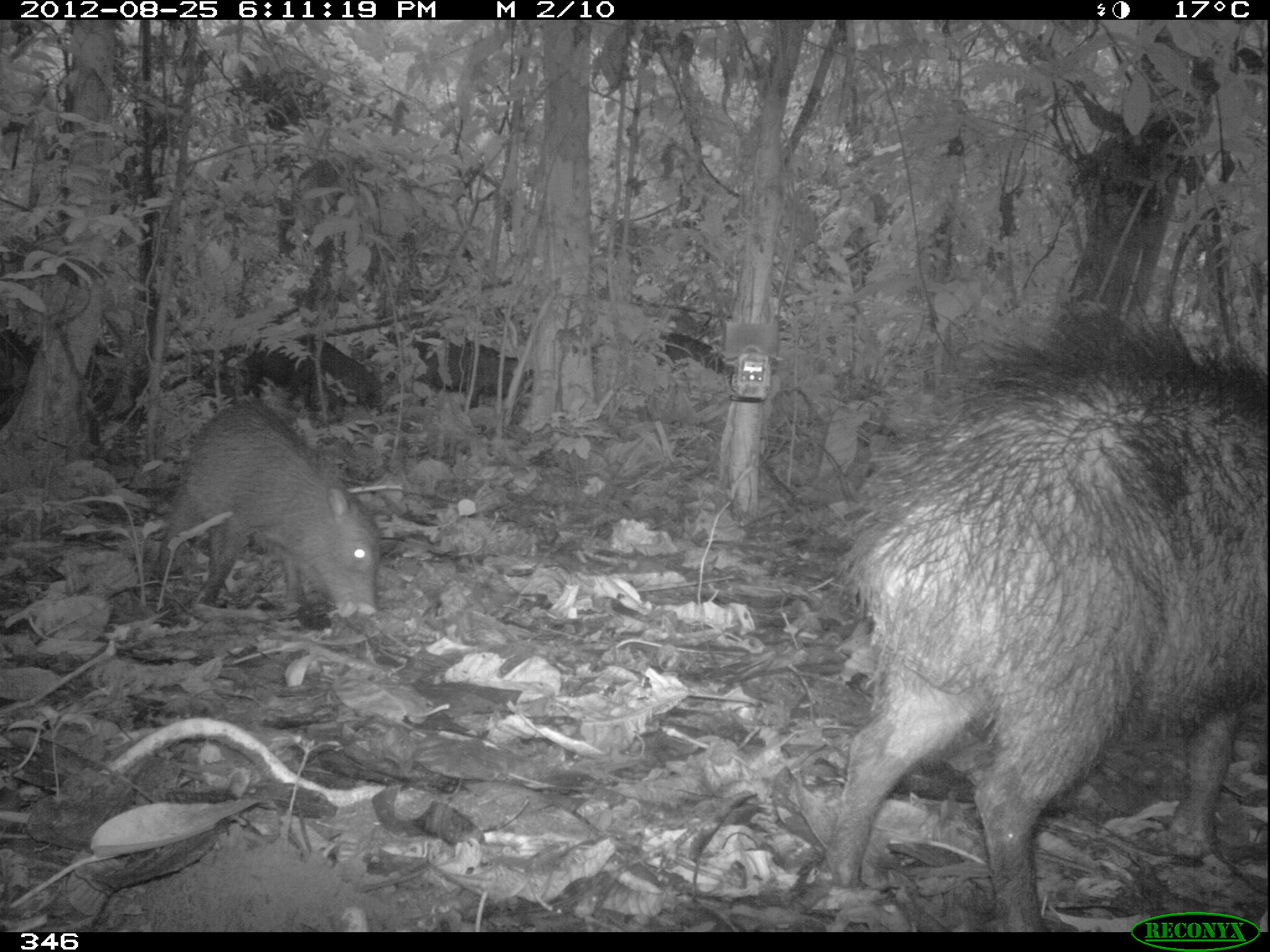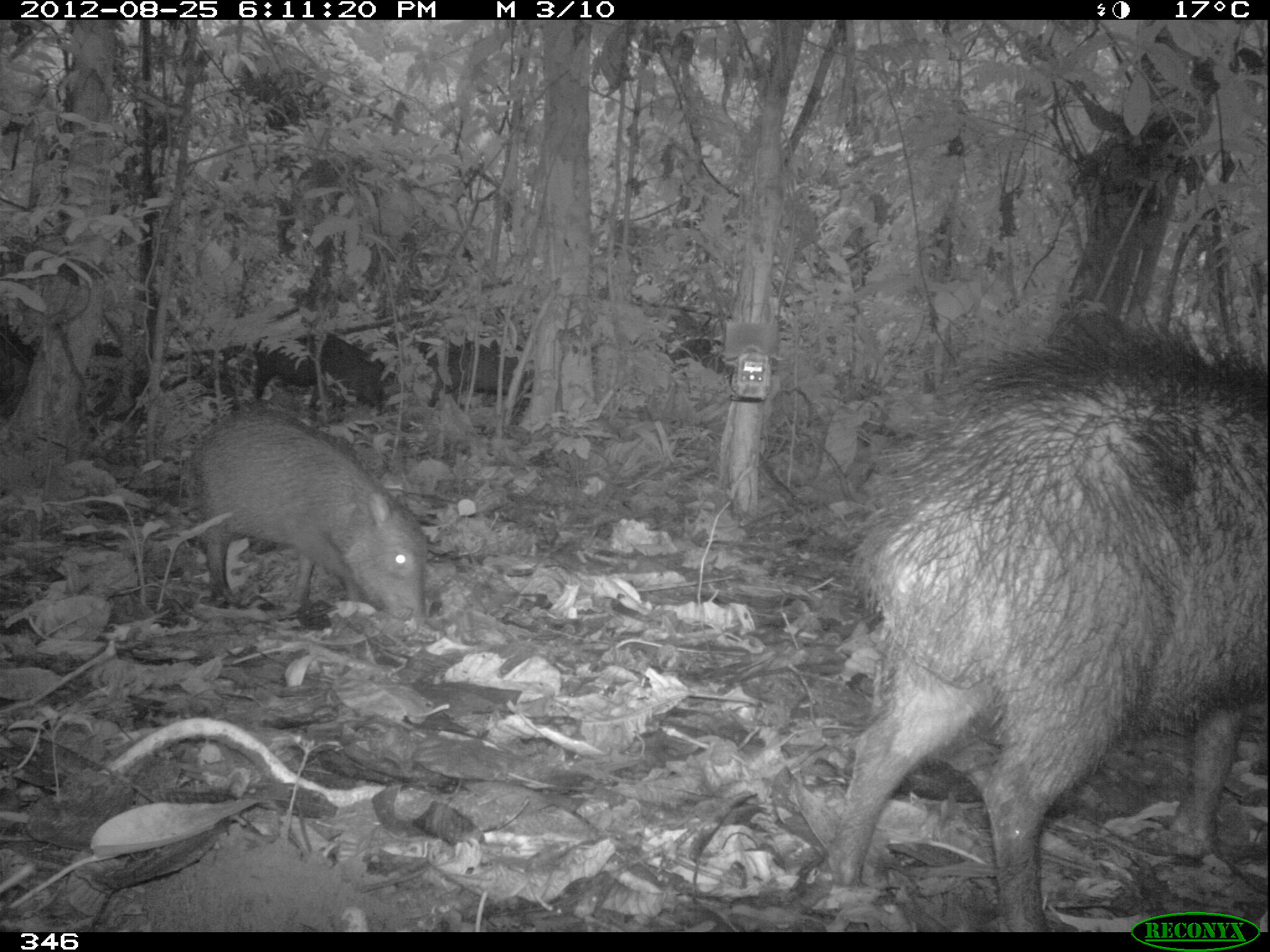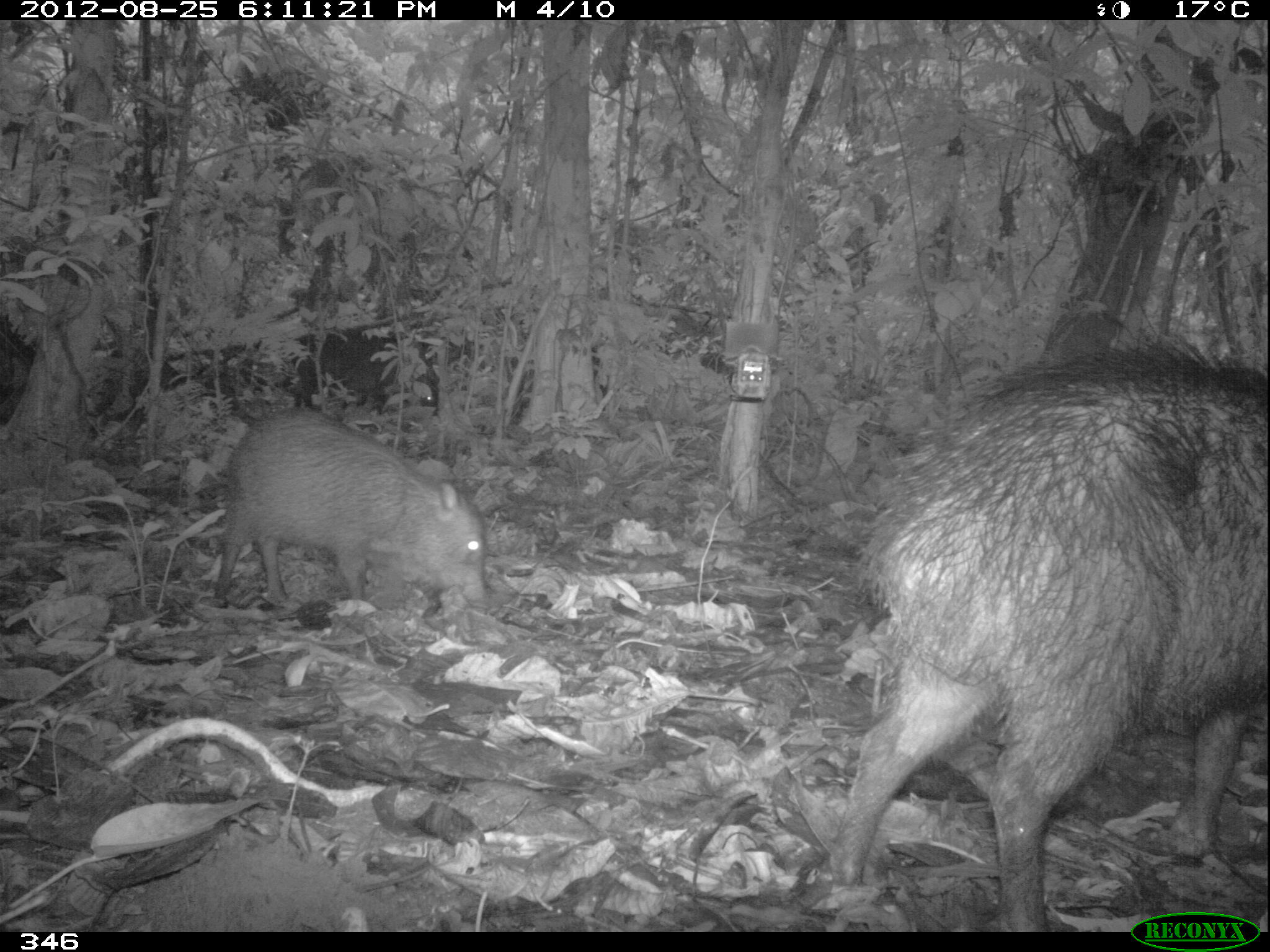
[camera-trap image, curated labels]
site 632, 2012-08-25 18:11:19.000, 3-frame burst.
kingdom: Animalia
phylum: Chordata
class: Mammalia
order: Artiodactyla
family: Tayassuidae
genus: Tayassu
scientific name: Tayassu pecari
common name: white-lipped peccary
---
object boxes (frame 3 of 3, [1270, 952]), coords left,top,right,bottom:
tayassu pecari: 826,338,1262,928; 213,405,495,617; 297,326,438,413